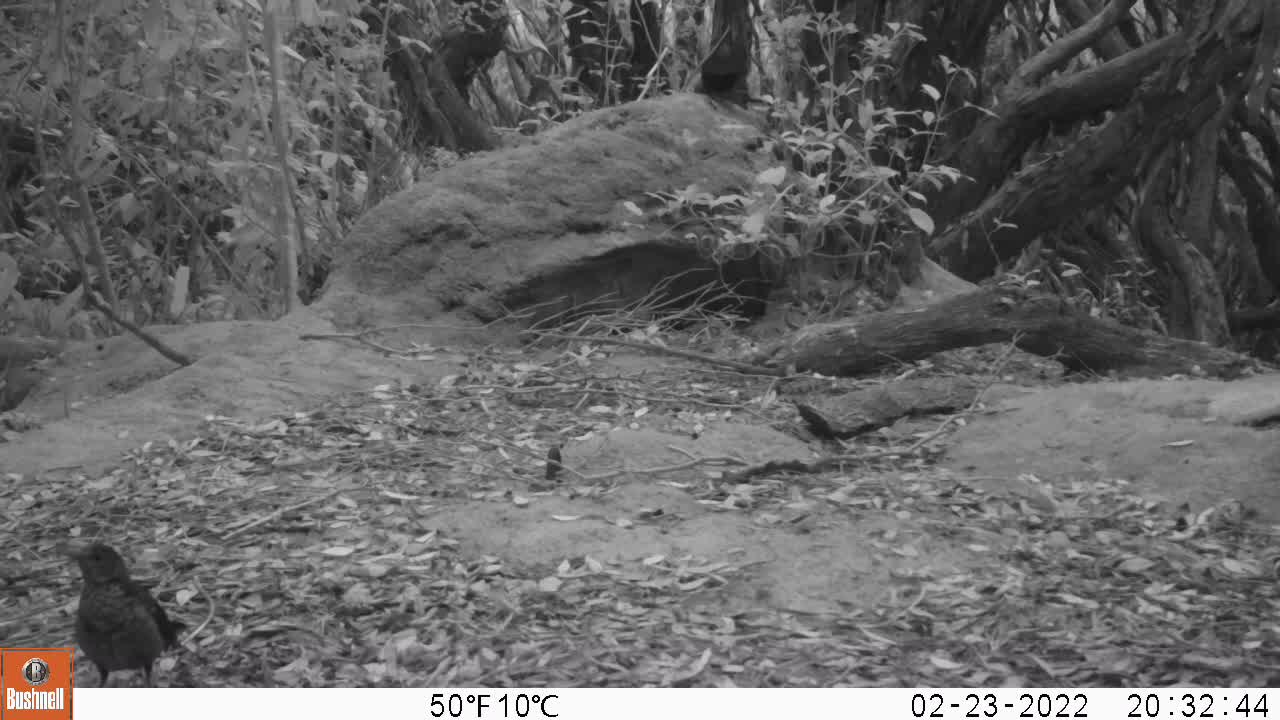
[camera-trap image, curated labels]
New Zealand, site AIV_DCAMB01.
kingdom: Animalia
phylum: Chordata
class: Aves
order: Passeriformes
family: Turdidae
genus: Turdus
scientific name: Turdus merula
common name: eurasian blackbird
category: blackbird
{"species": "blackbird (eurasian blackbird) (Turdus merula)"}